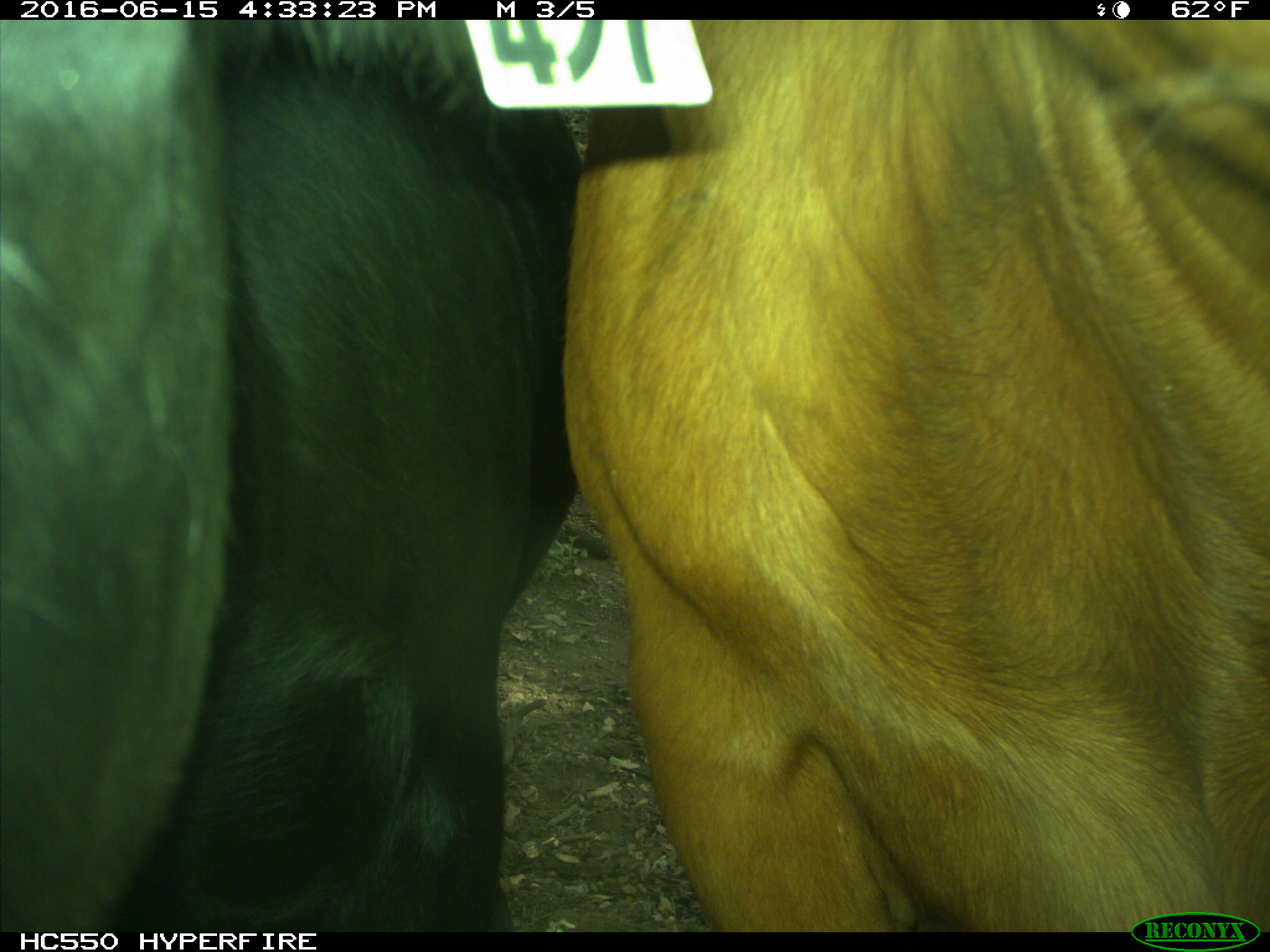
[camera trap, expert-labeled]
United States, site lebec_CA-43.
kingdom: Animalia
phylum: Chordata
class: Mammalia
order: Artiodactyla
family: Bovidae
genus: Bos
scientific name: Bos taurus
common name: domestic cow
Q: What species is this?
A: Bos taurus (domestic cow).